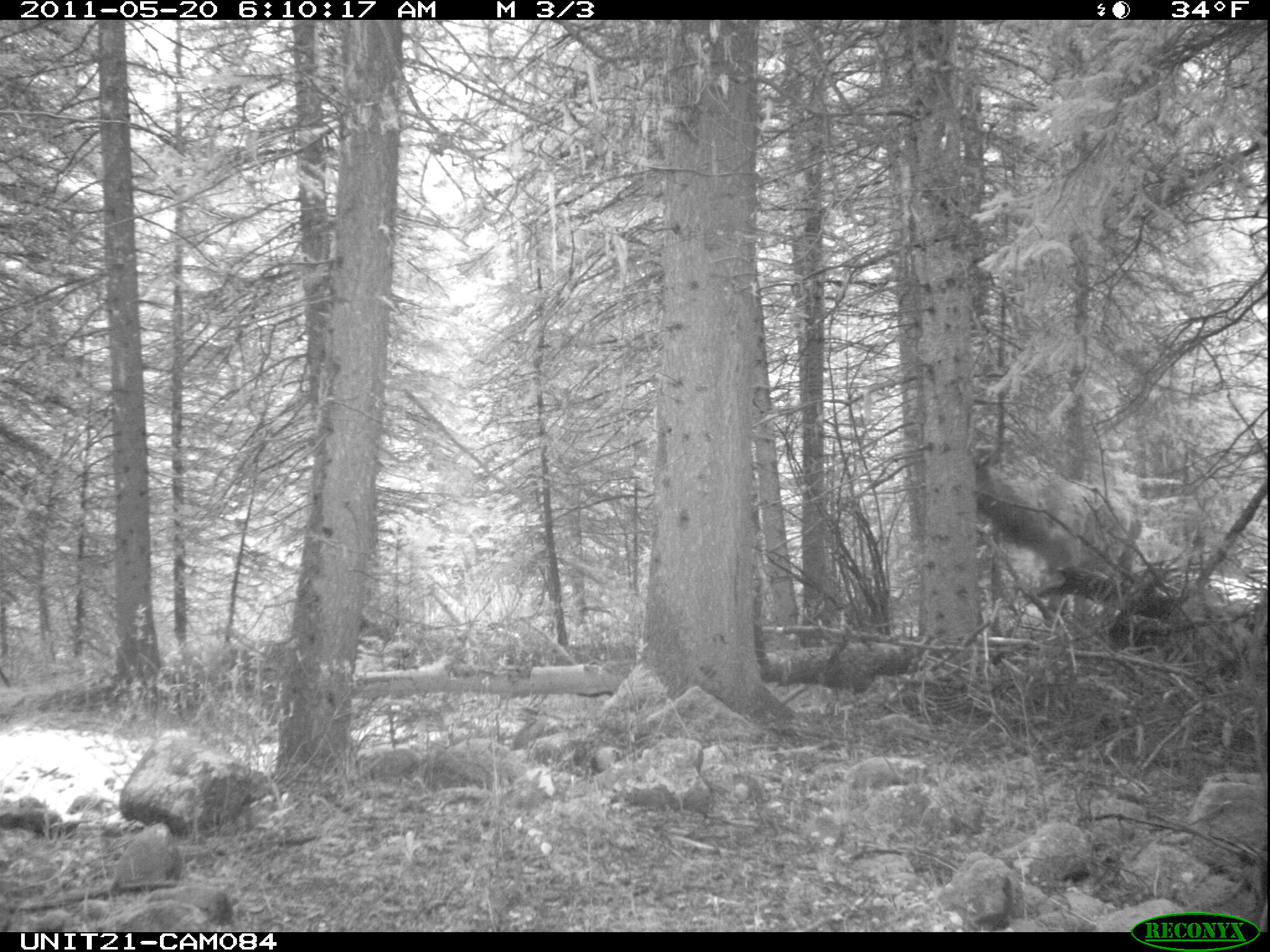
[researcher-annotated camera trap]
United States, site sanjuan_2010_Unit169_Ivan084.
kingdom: Animalia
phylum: Chordata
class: Mammalia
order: Artiodactyla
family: Cervidae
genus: Cervus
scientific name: Cervus elaphus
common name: red deer